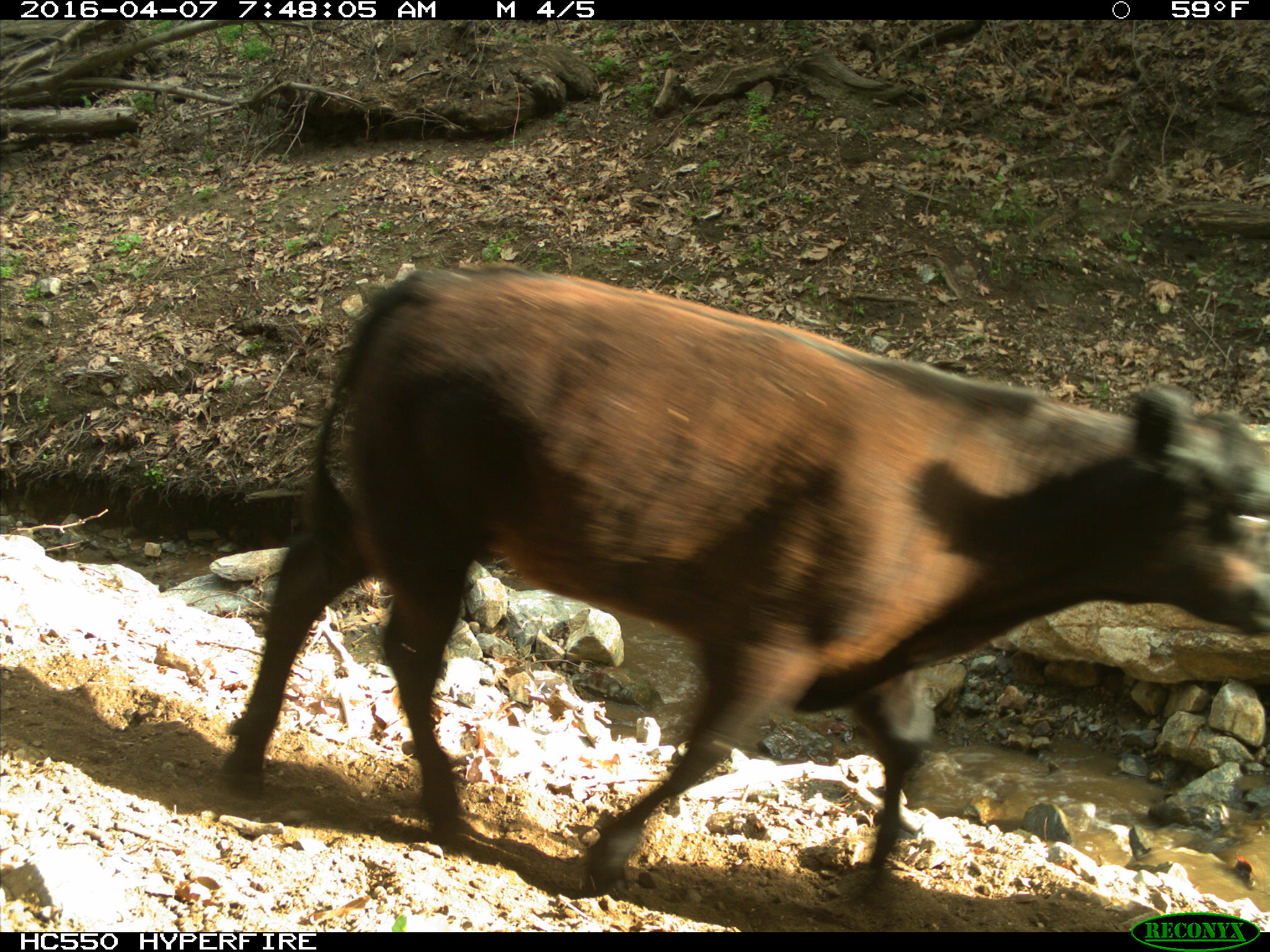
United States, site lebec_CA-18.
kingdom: Animalia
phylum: Chordata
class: Mammalia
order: Artiodactyla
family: Bovidae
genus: Bos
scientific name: Bos taurus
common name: domestic cow